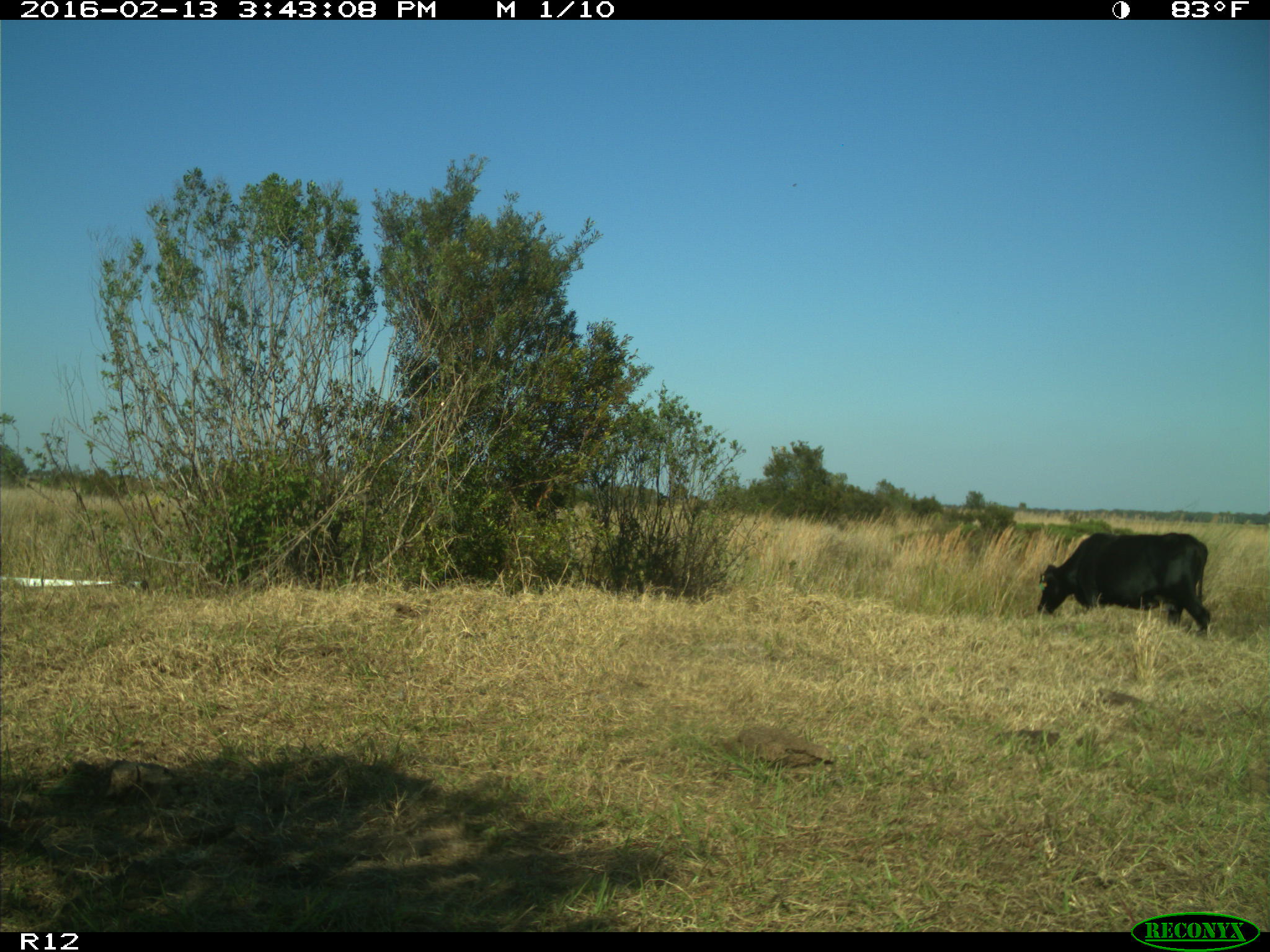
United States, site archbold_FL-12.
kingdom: Animalia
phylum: Chordata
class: Mammalia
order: Artiodactyla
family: Bovidae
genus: Bos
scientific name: Bos taurus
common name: domestic cow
Bos taurus (domestic cow).